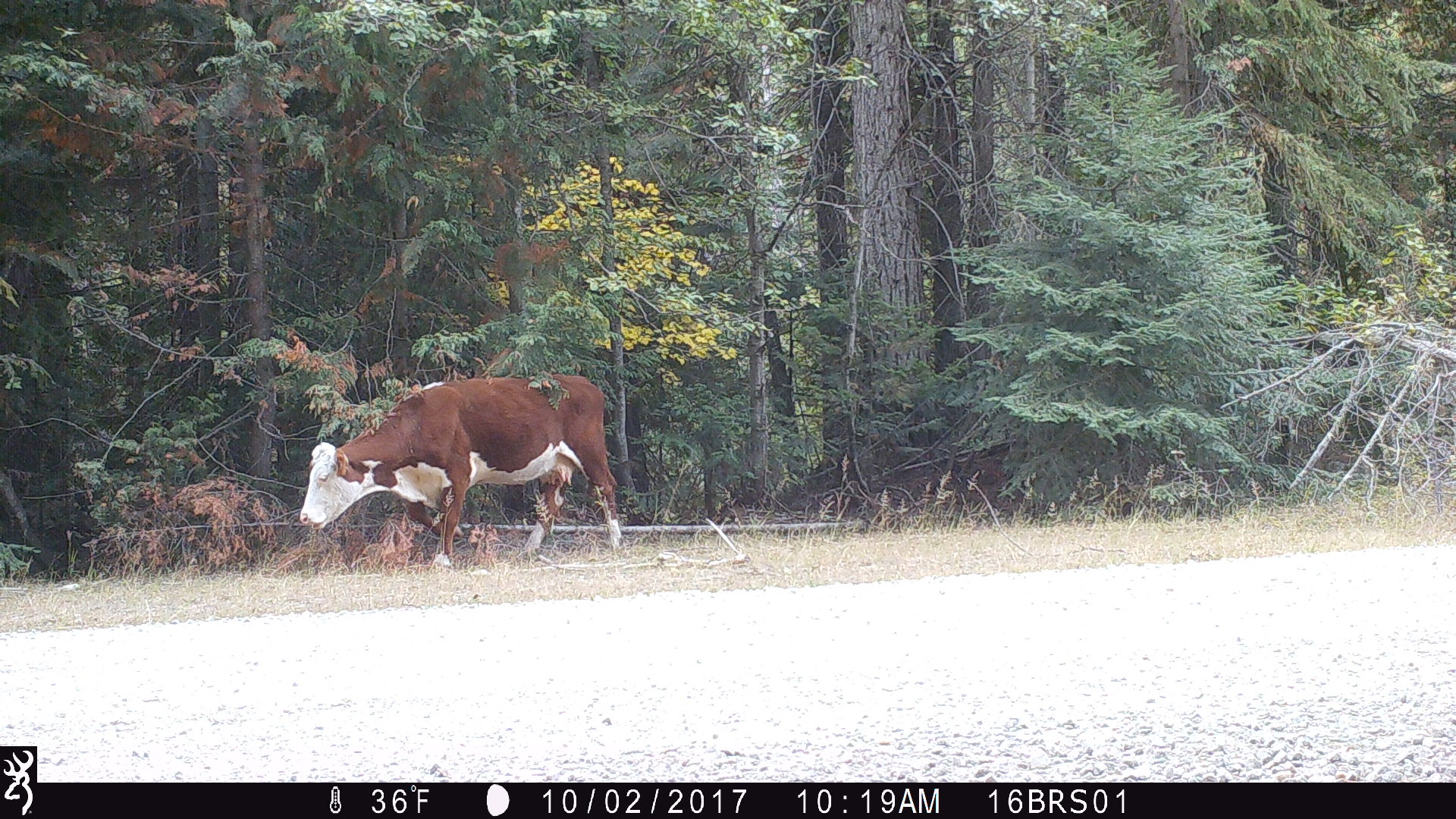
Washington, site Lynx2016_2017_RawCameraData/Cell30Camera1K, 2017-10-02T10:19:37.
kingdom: Animalia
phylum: Chordata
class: Mammalia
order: Artiodactyla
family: Bovidae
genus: Bos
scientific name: Bos taurus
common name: domestic cattle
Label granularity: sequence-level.